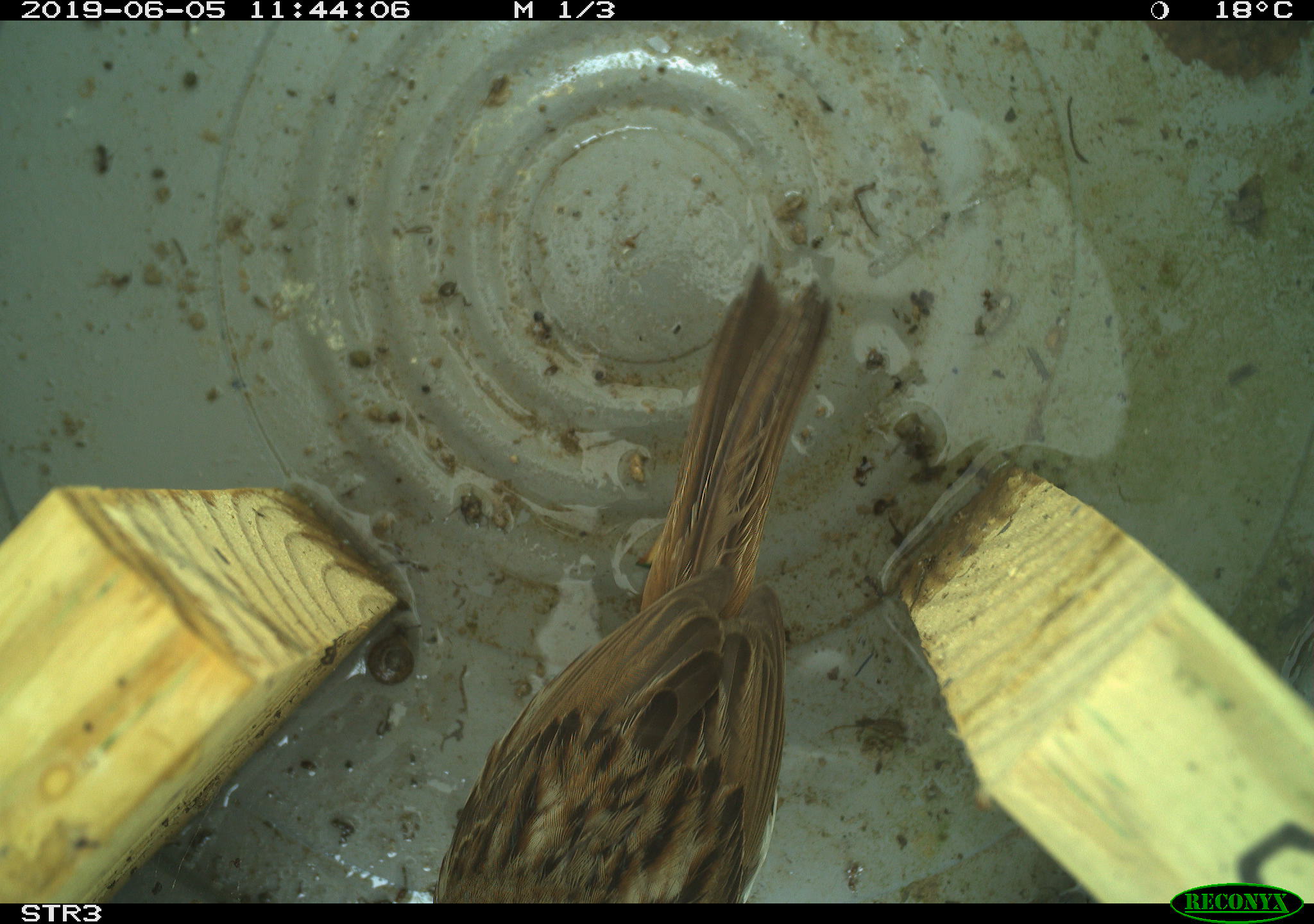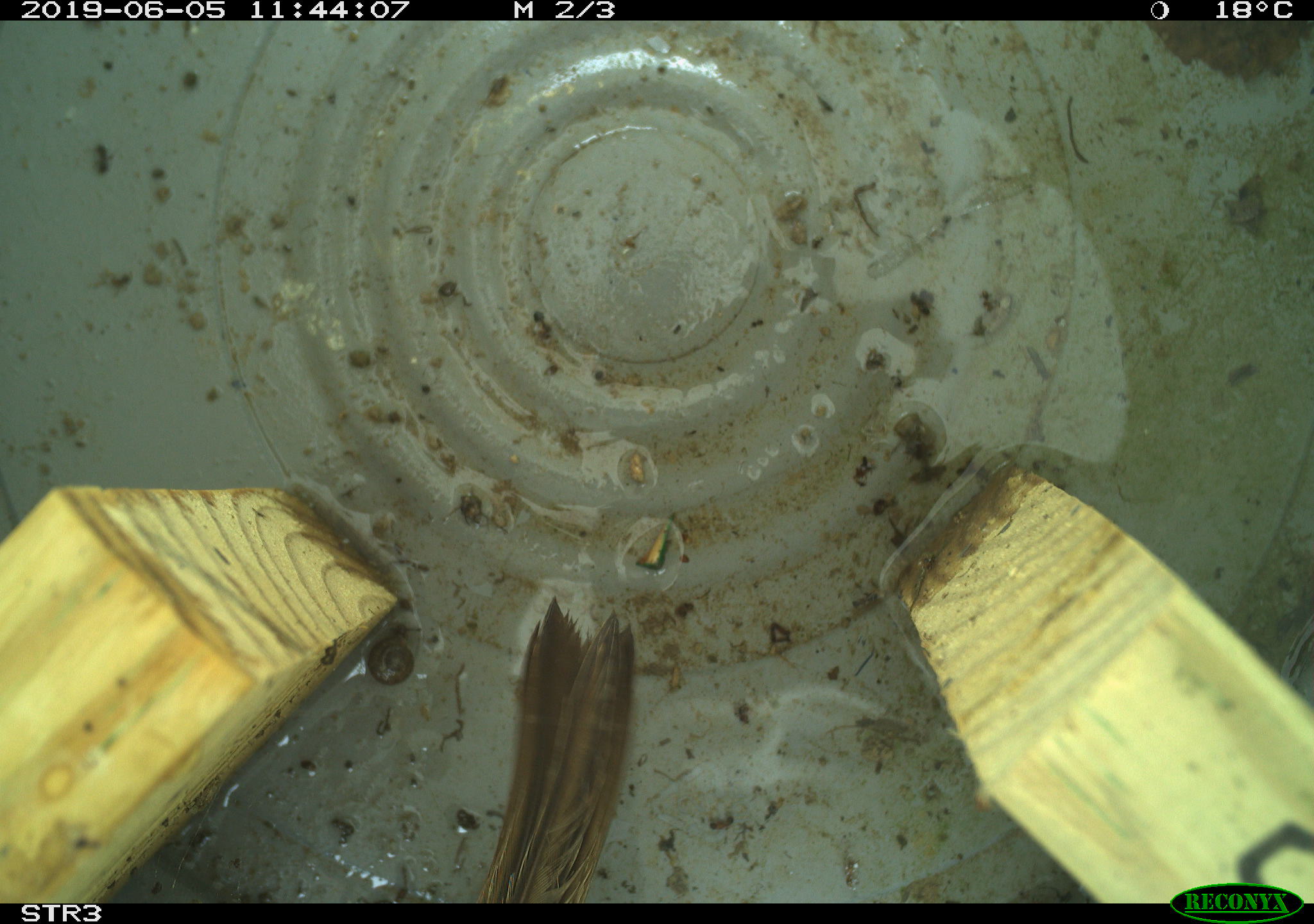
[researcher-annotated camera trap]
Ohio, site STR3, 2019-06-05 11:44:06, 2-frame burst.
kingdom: Animalia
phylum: Chordata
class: Aves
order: Passeriformes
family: Passerellidae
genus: Melospiza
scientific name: Melospiza melodia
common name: song sparrow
Song sparrow (Melospiza melodia).